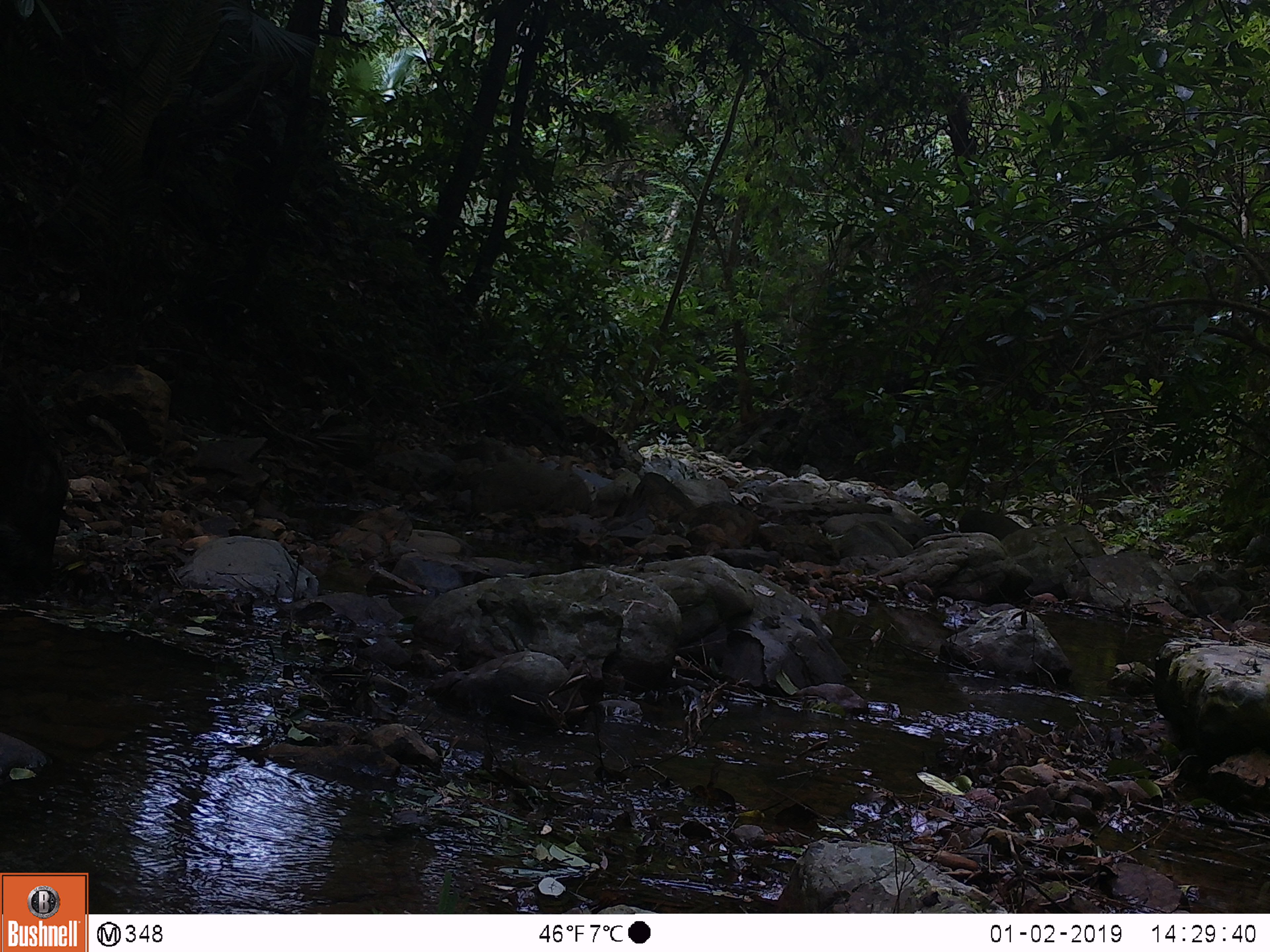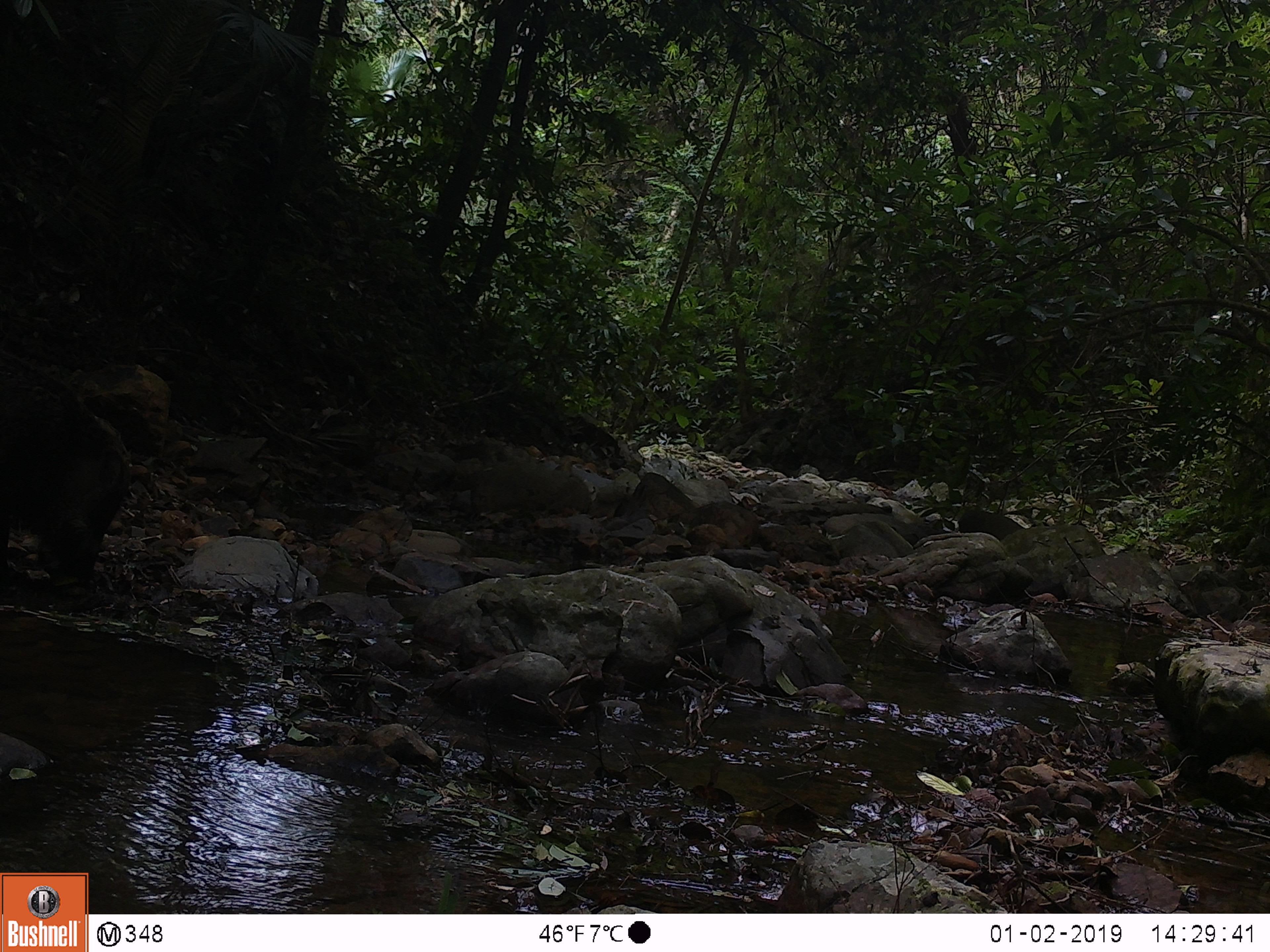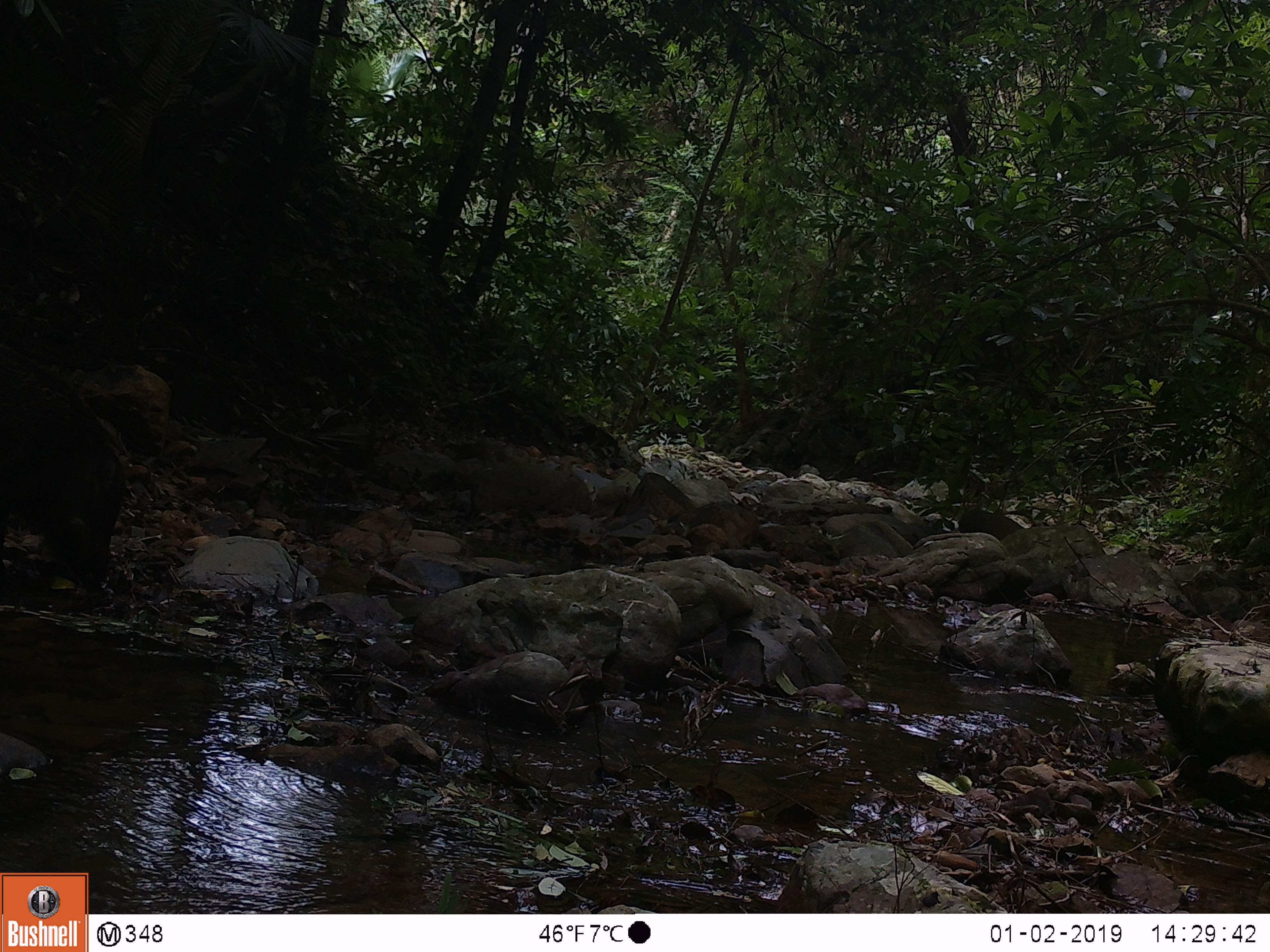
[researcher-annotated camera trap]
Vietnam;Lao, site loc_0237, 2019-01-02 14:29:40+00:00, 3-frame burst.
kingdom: Animalia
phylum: Chordata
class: Mammalia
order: Artiodactyla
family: Suidae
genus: Sus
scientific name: Sus scrofa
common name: eurasian wild pig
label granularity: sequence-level